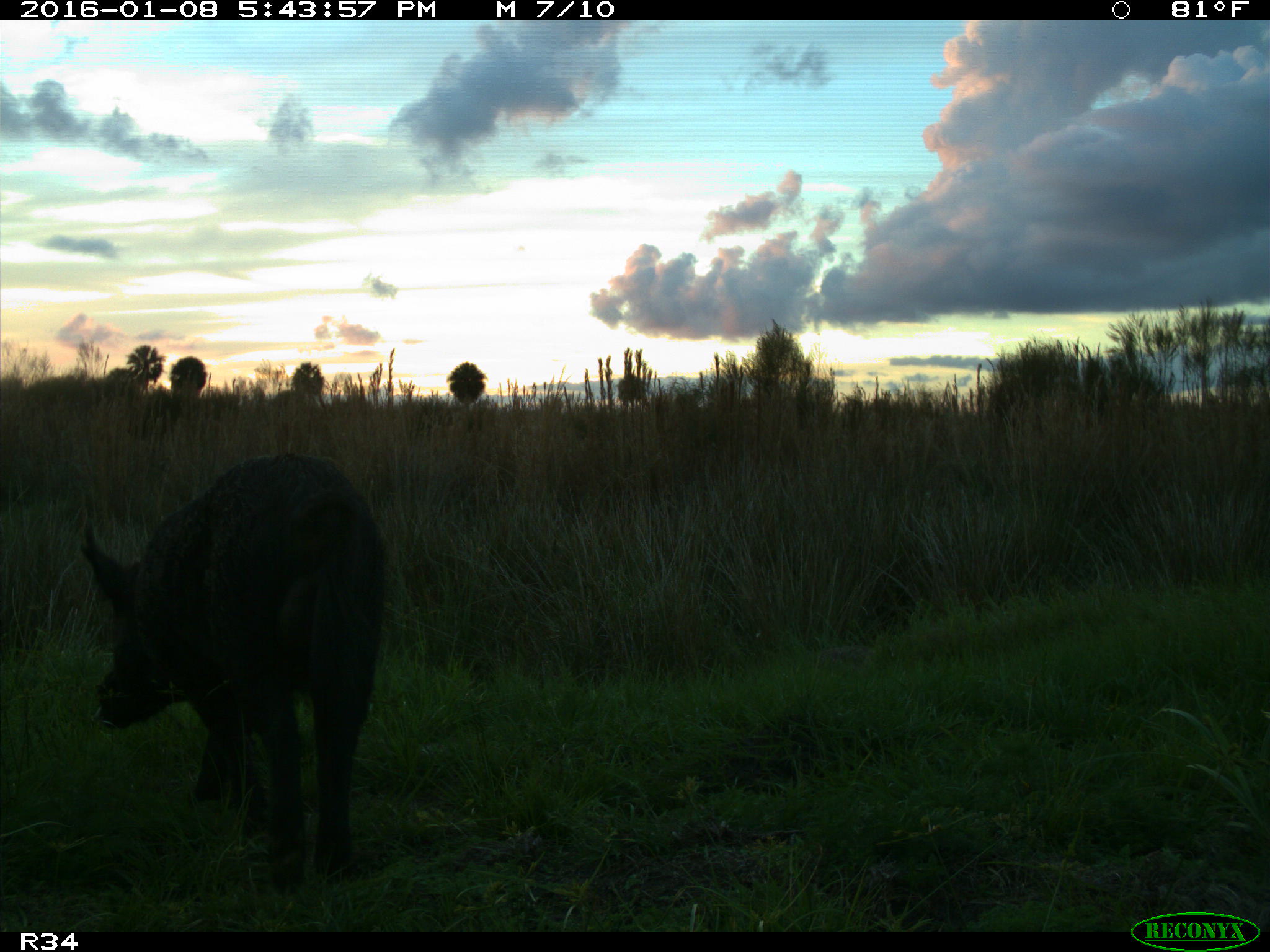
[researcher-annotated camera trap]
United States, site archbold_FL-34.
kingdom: Animalia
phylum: Chordata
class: Mammalia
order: Artiodactyla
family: Suidae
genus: Sus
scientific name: Sus scrofa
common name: wild boar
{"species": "Sus scrofa (wild boar)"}